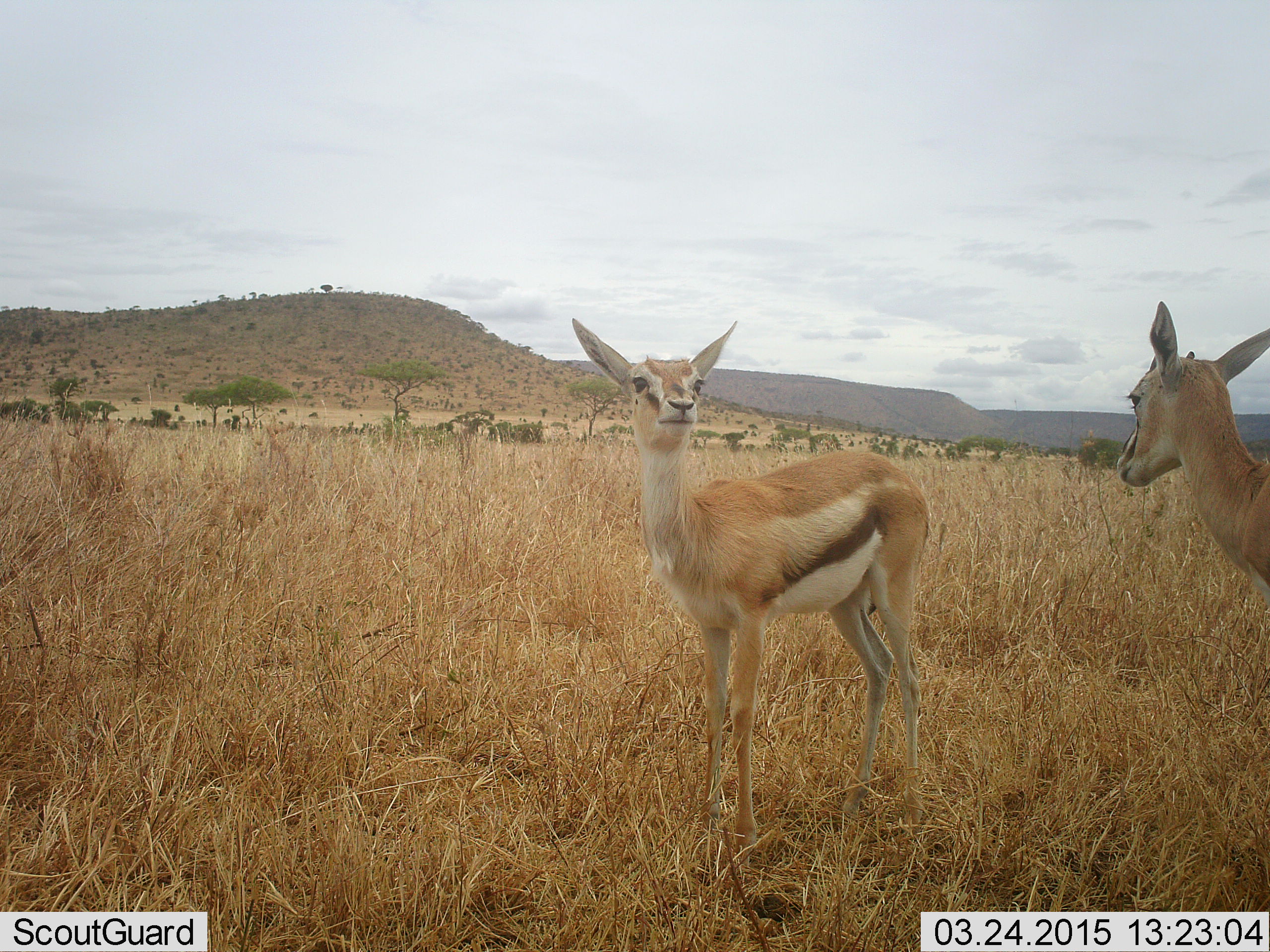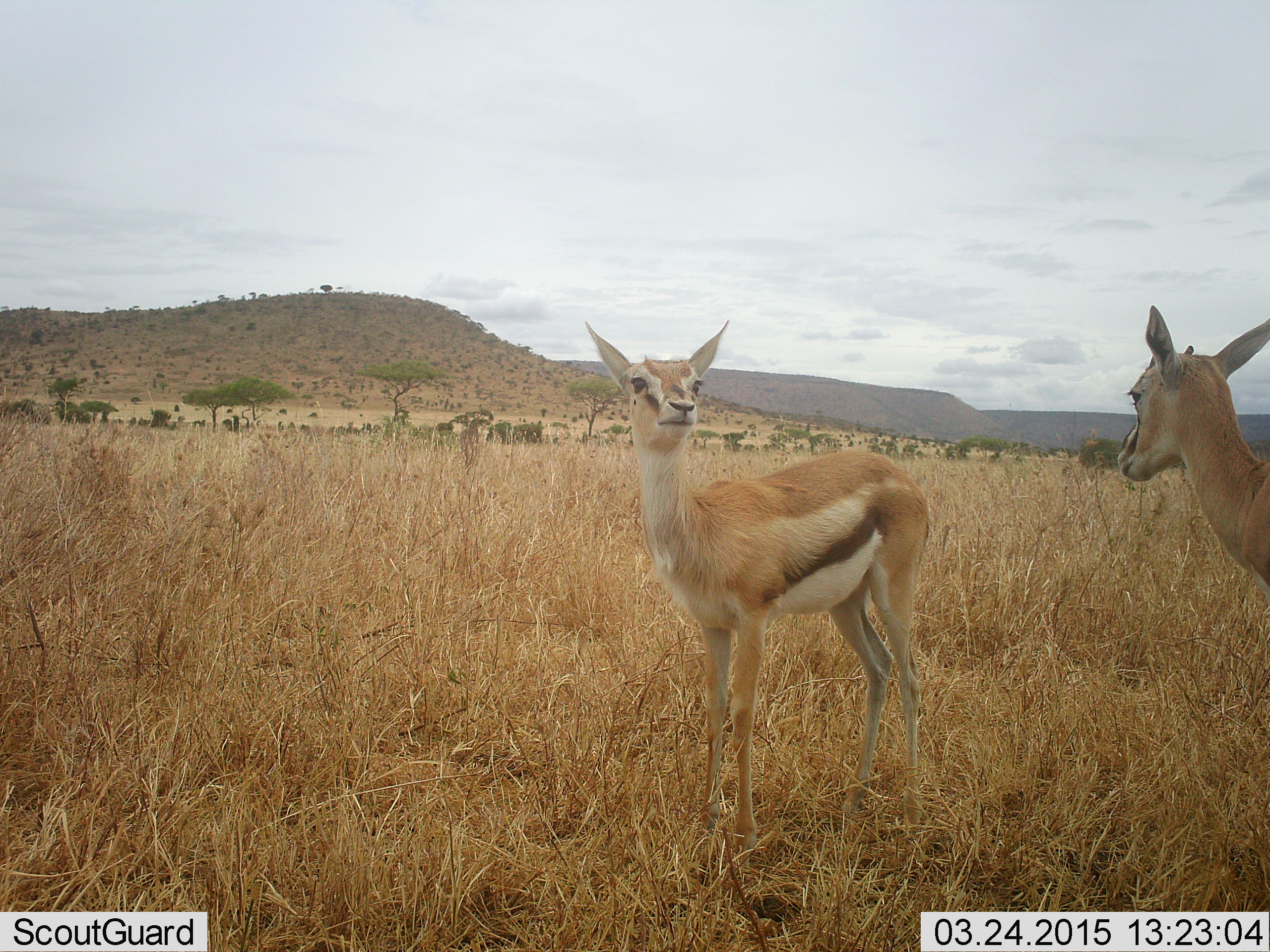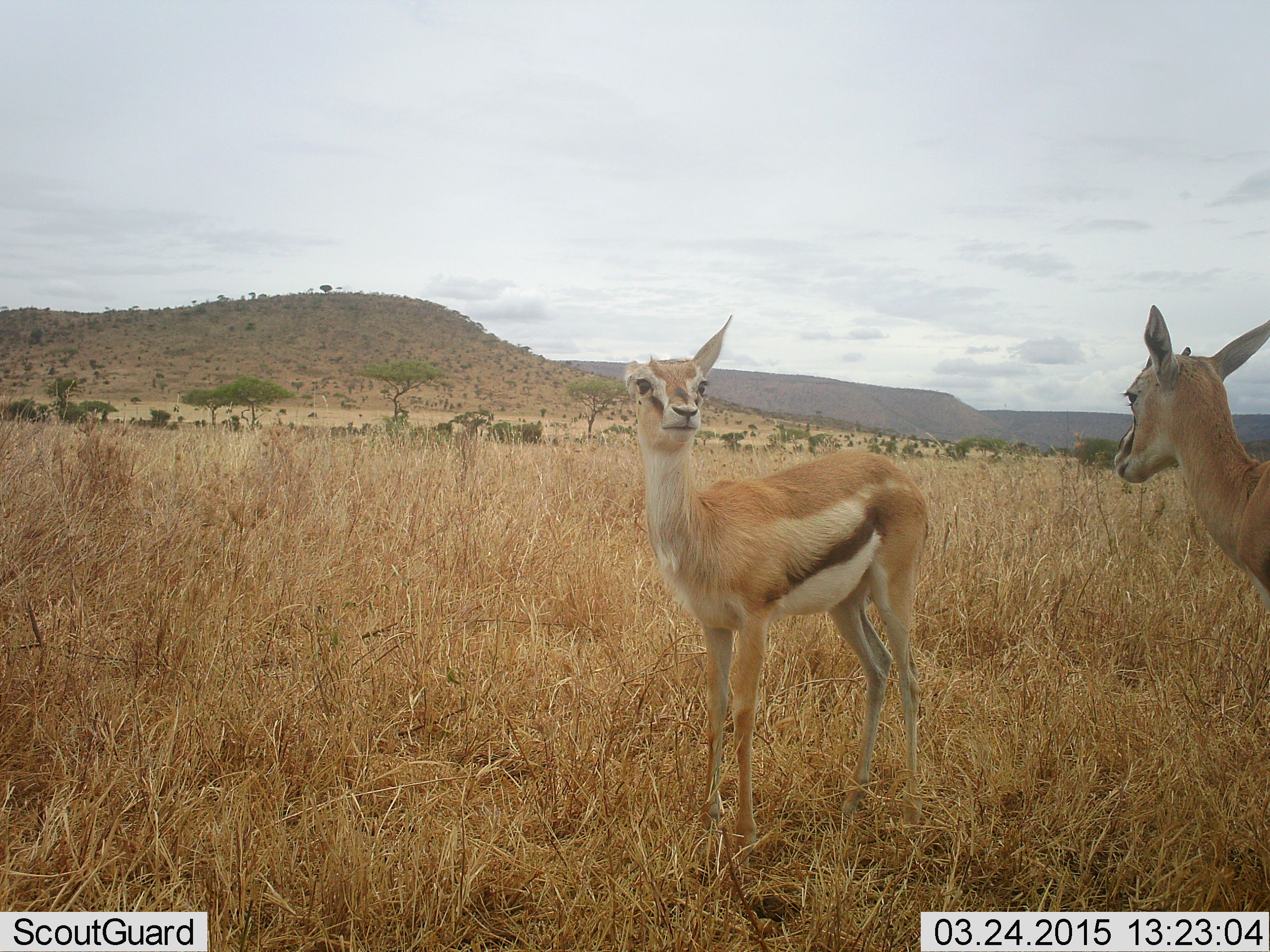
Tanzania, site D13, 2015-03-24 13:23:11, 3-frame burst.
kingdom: Animalia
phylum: Chordata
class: Mammalia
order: Artiodactyla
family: Bovidae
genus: Eudorcas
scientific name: Eudorcas thomsonii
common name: thomson's gazelle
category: gazellethomsons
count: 2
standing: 90%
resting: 0%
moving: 10%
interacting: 10%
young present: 10%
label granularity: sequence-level